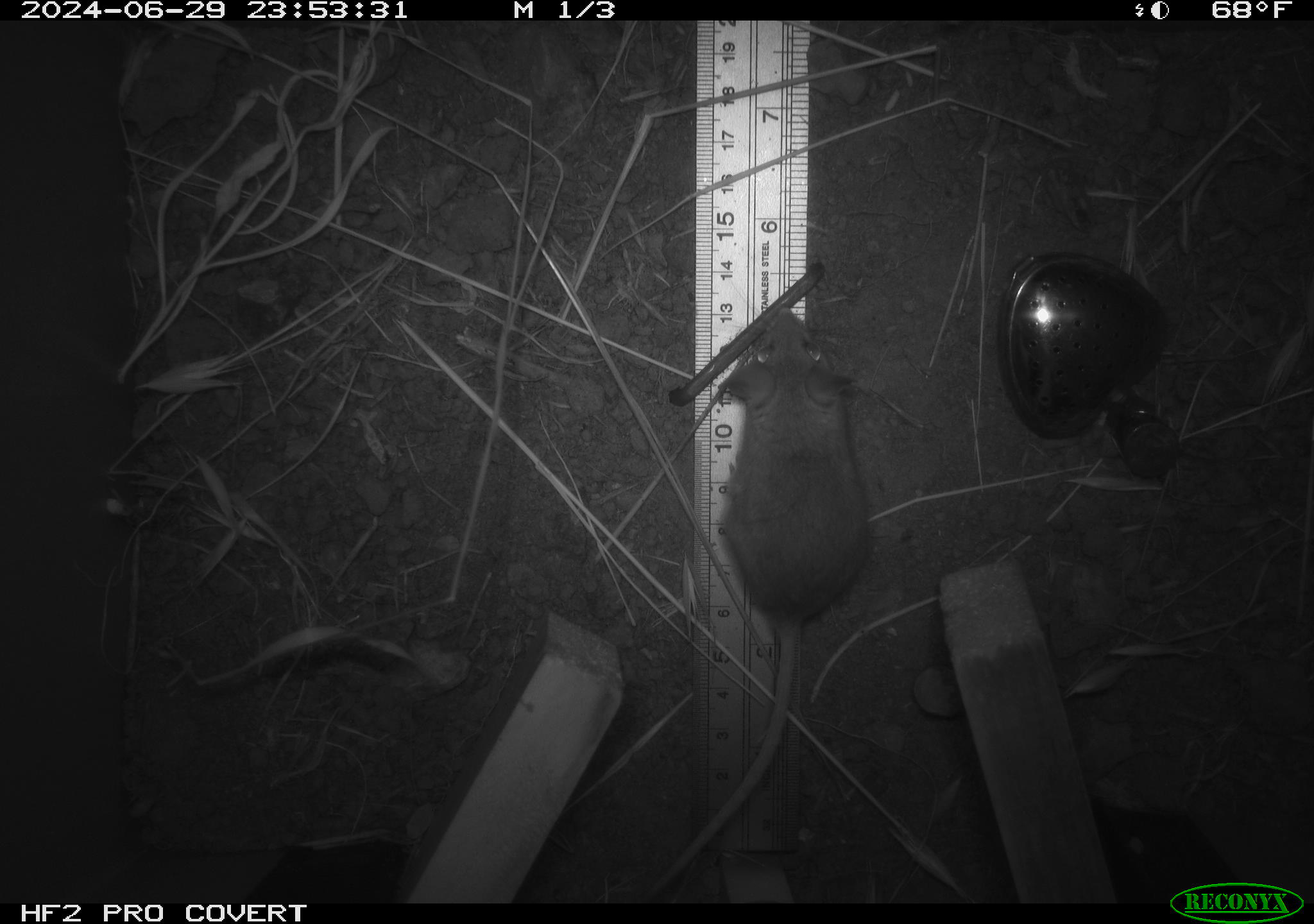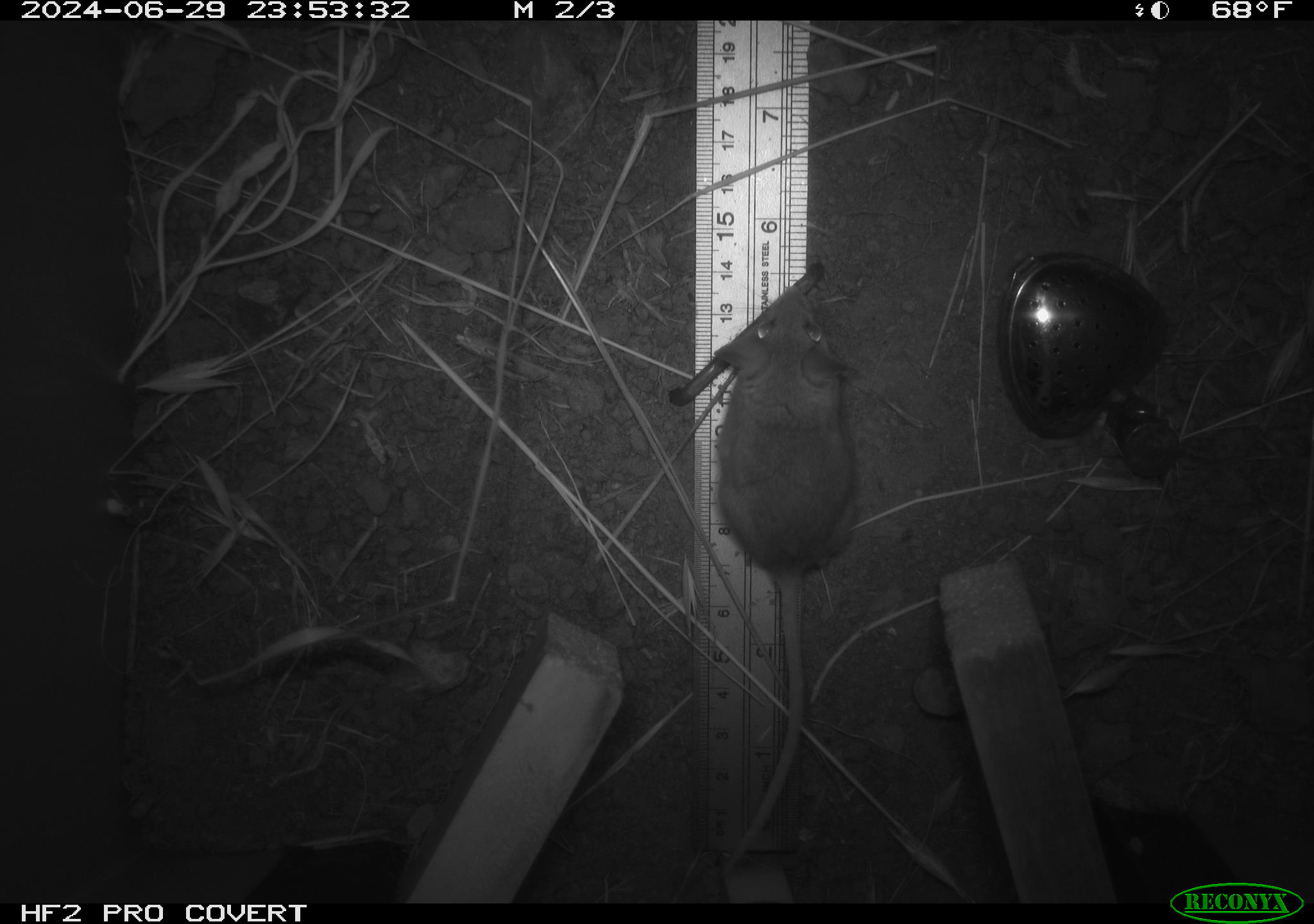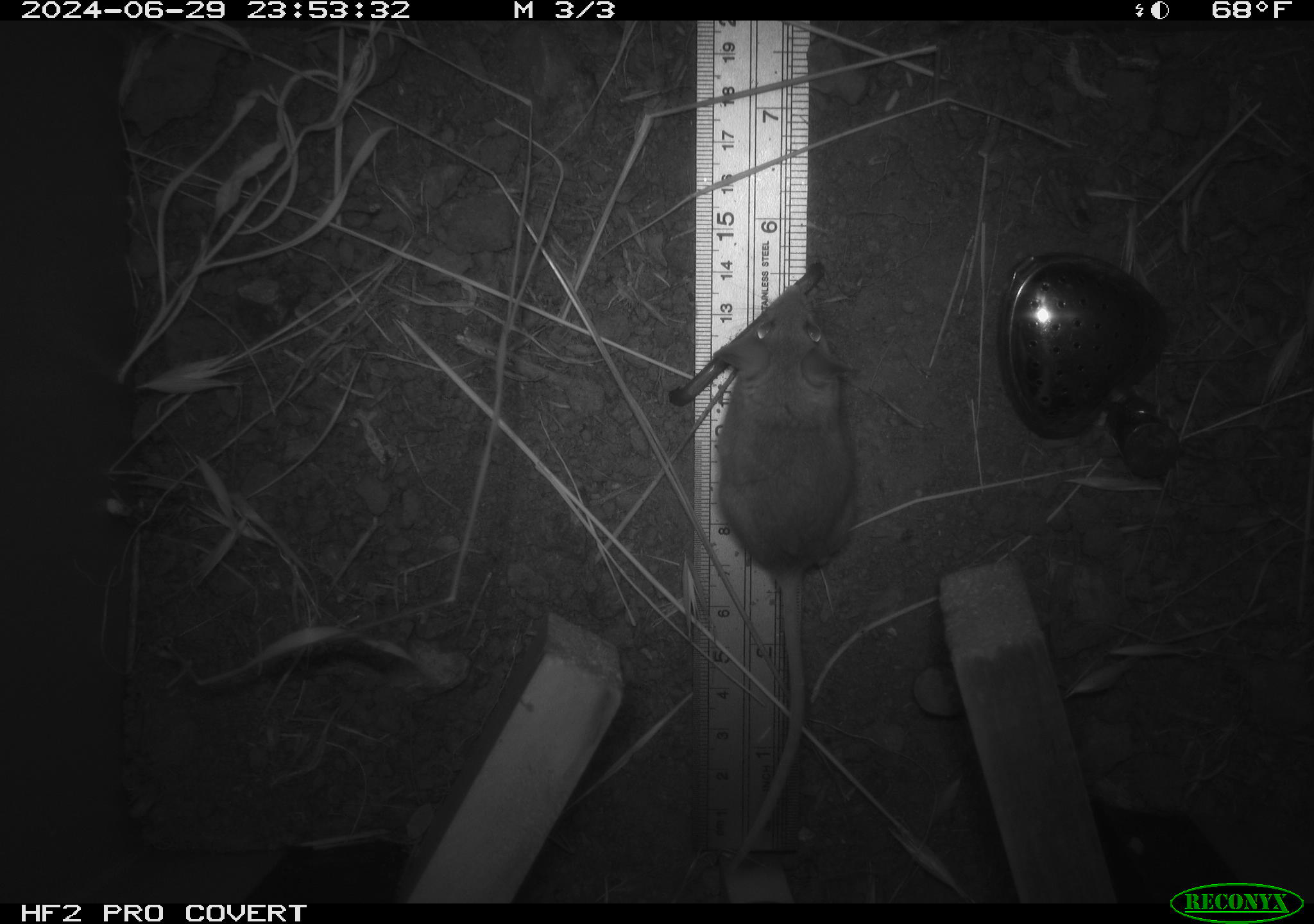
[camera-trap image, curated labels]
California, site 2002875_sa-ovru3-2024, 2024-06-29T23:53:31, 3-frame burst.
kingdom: Animalia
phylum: Chordata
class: Mammalia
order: Rodentia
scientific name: Rodentia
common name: mouse species